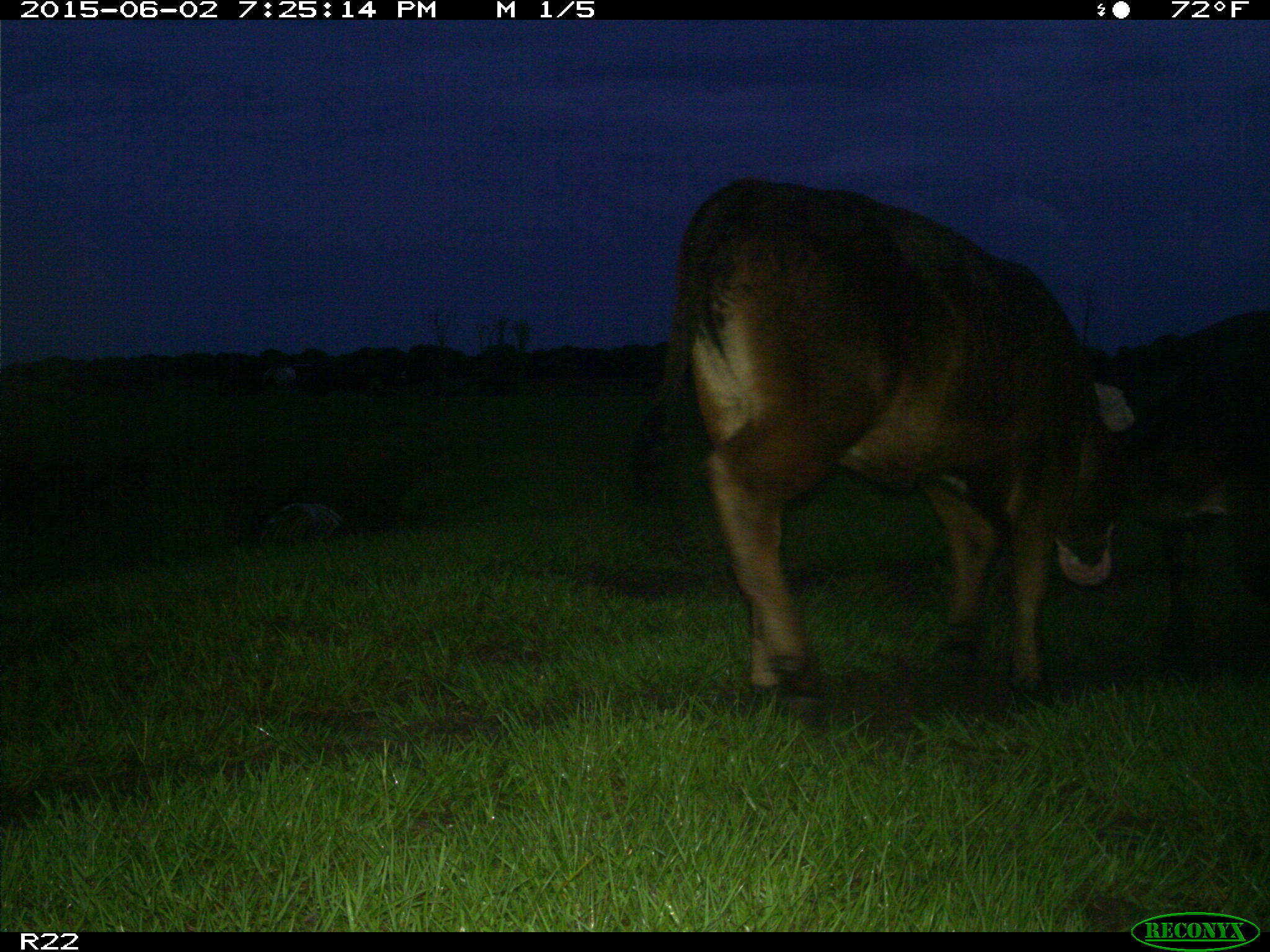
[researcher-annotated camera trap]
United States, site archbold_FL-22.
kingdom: Animalia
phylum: Chordata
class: Mammalia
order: Artiodactyla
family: Bovidae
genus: Bos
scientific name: Bos taurus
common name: domestic cow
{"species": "Bos taurus (domestic cow)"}